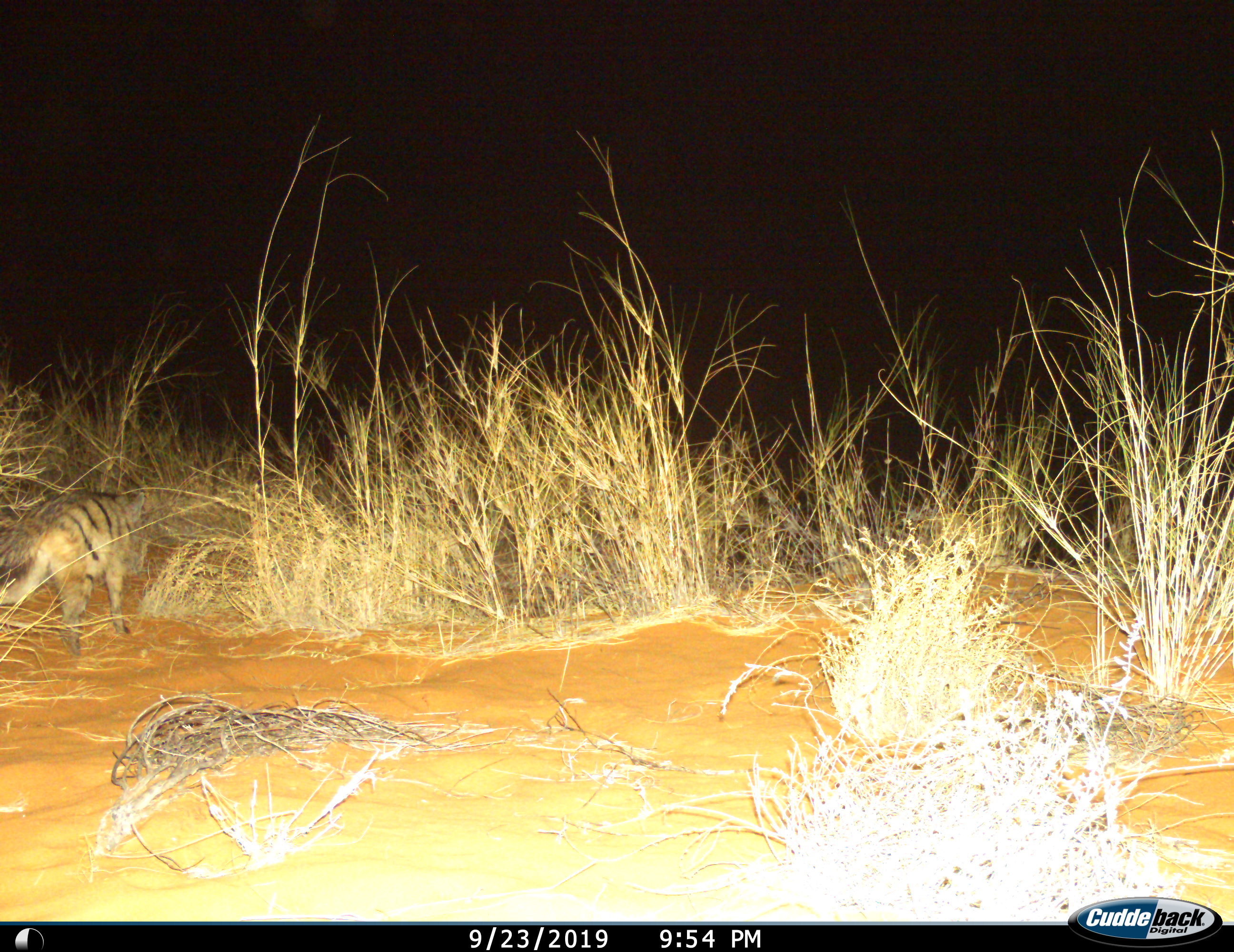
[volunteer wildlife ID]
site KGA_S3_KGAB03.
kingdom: Animalia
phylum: Chordata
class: Mammalia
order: Carnivora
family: Hyaenidae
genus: Proteles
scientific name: Proteles cristatus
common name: aardwolf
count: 1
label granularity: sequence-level